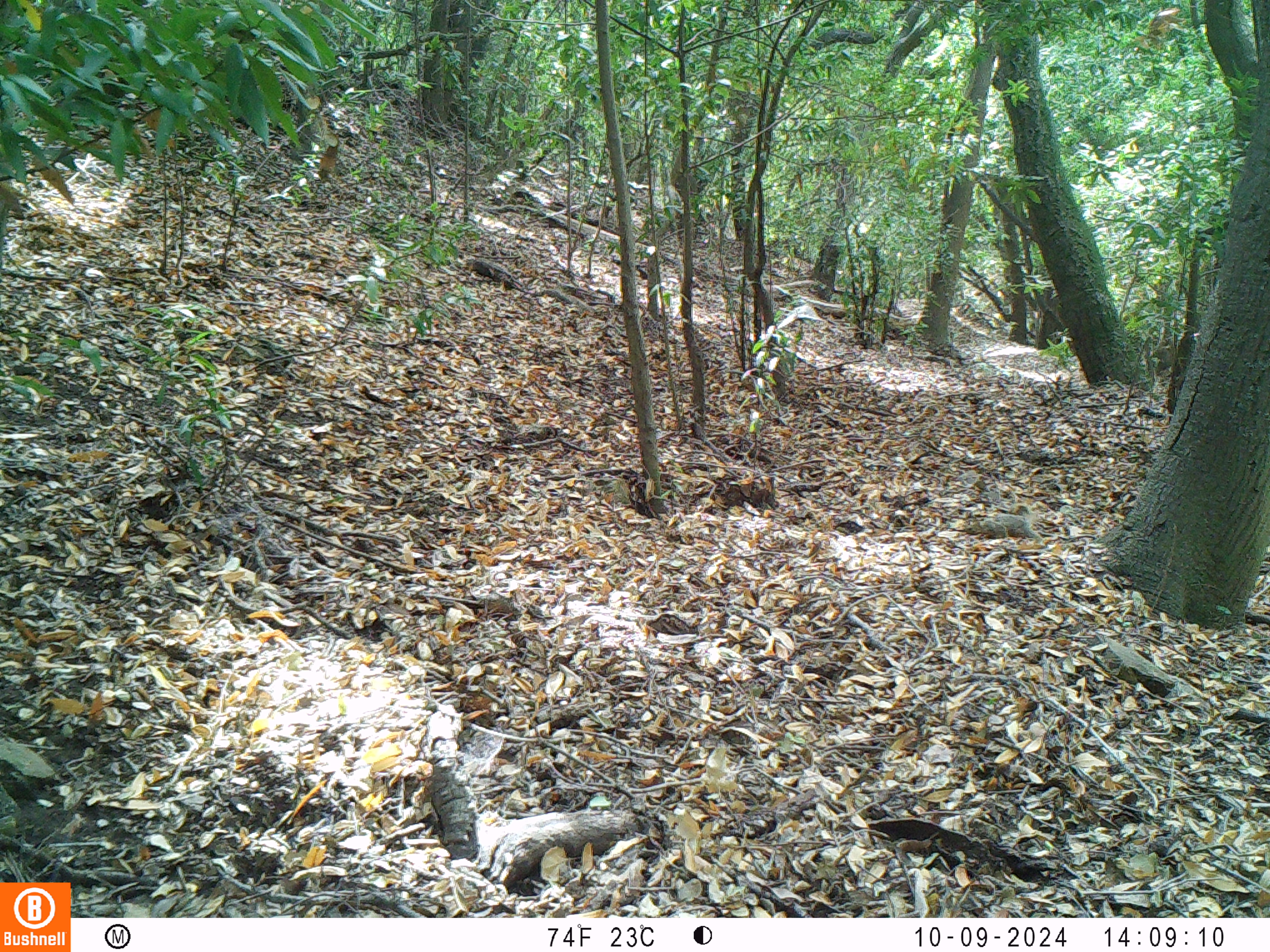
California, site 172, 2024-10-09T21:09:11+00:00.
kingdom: Animalia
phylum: Chordata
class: Mammalia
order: Rodentia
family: Sciuridae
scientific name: Sciuridae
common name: squirrel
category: unknown squirrel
Unknown squirrel (squirrel) (Sciuridae).